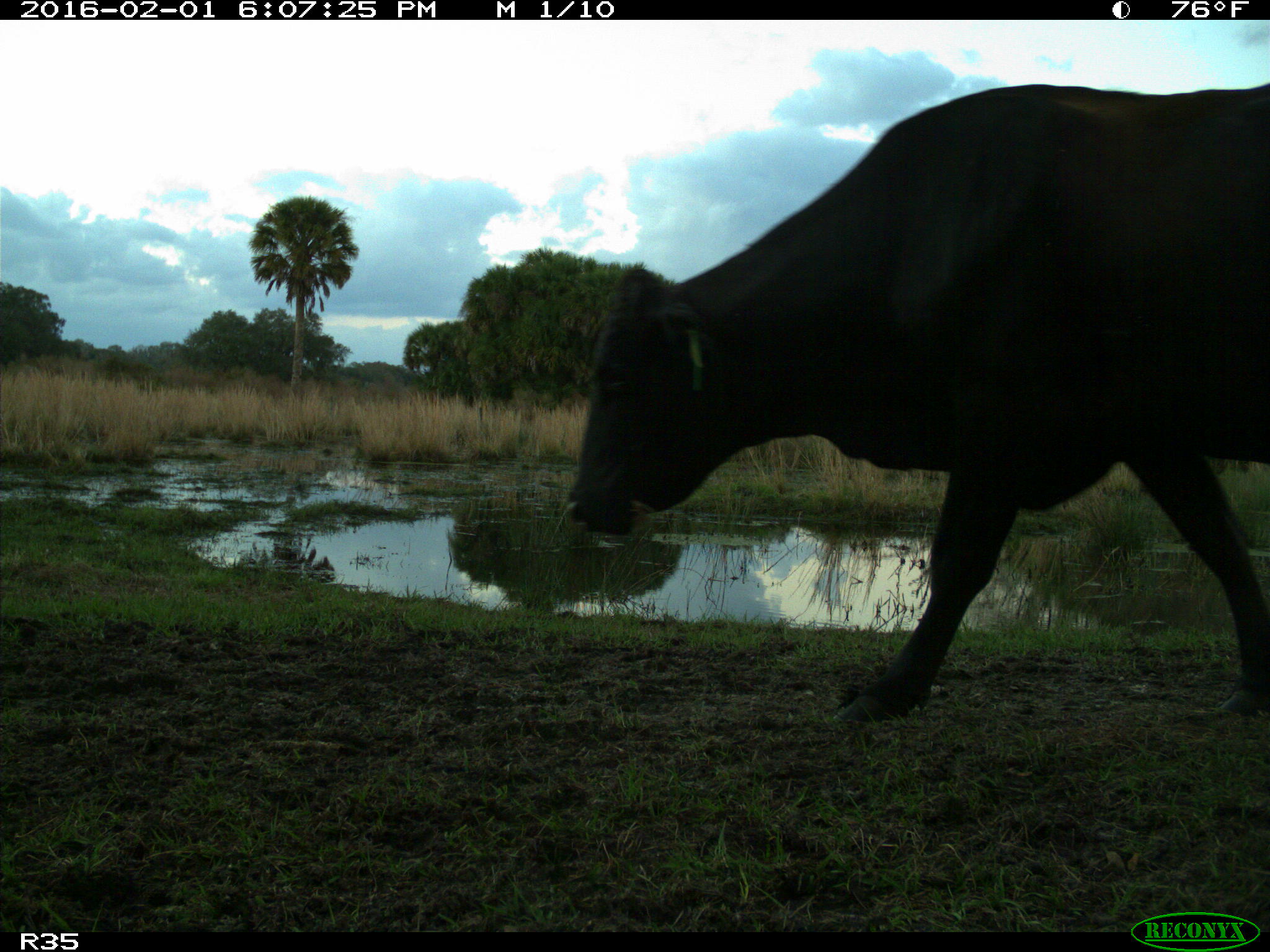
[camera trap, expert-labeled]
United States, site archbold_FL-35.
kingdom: Animalia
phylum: Chordata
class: Mammalia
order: Artiodactyla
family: Bovidae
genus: Bos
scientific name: Bos taurus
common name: domestic cow